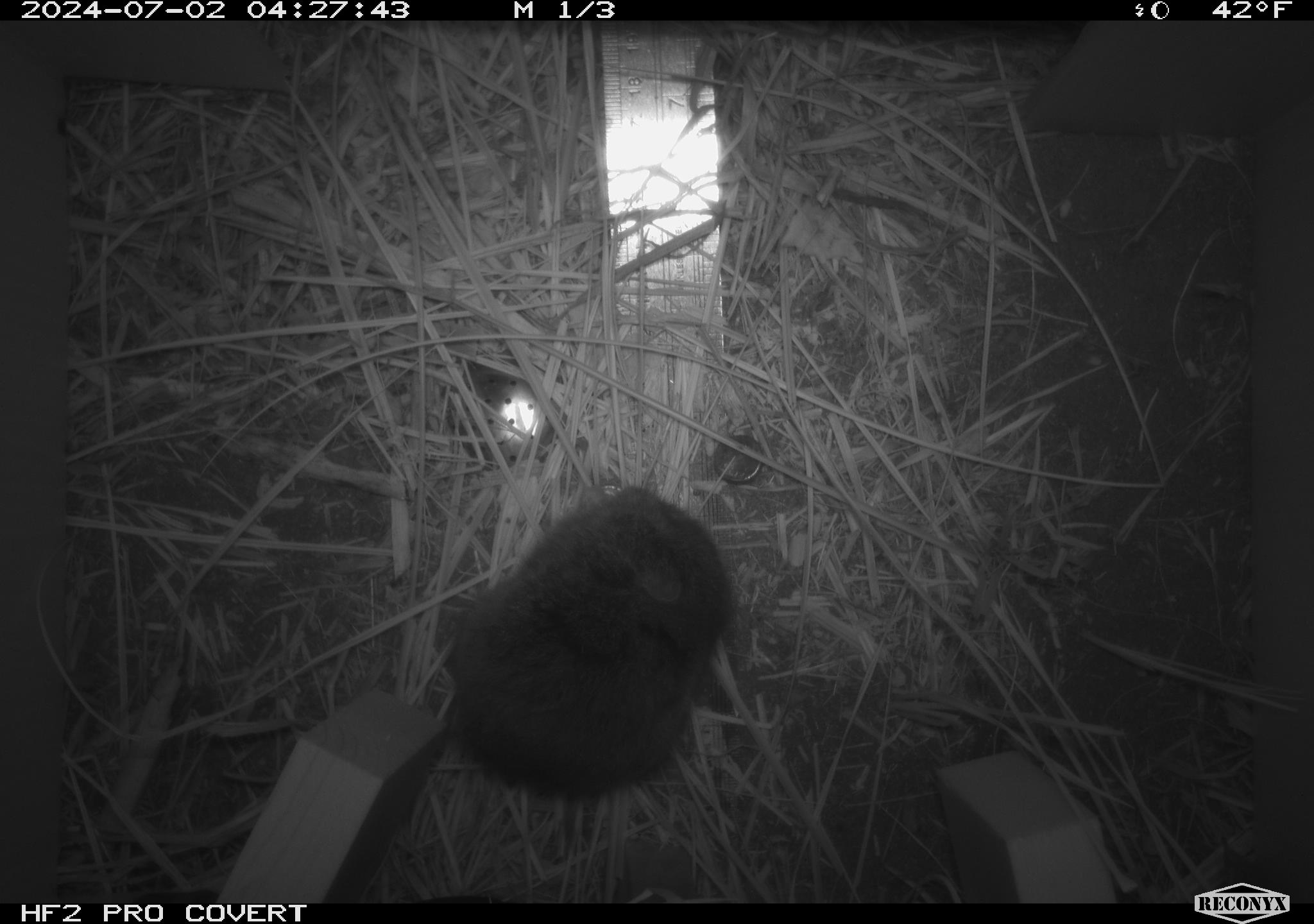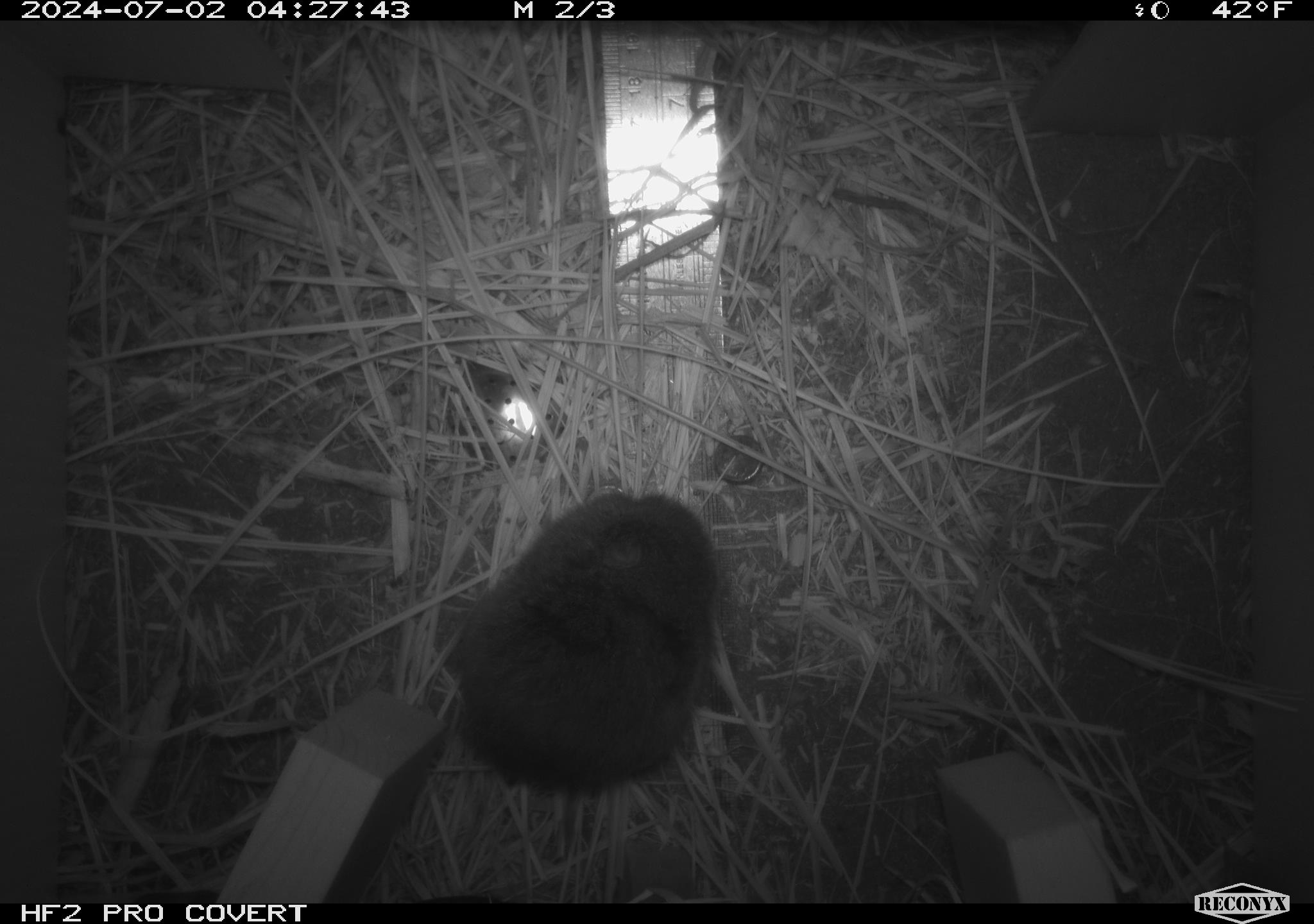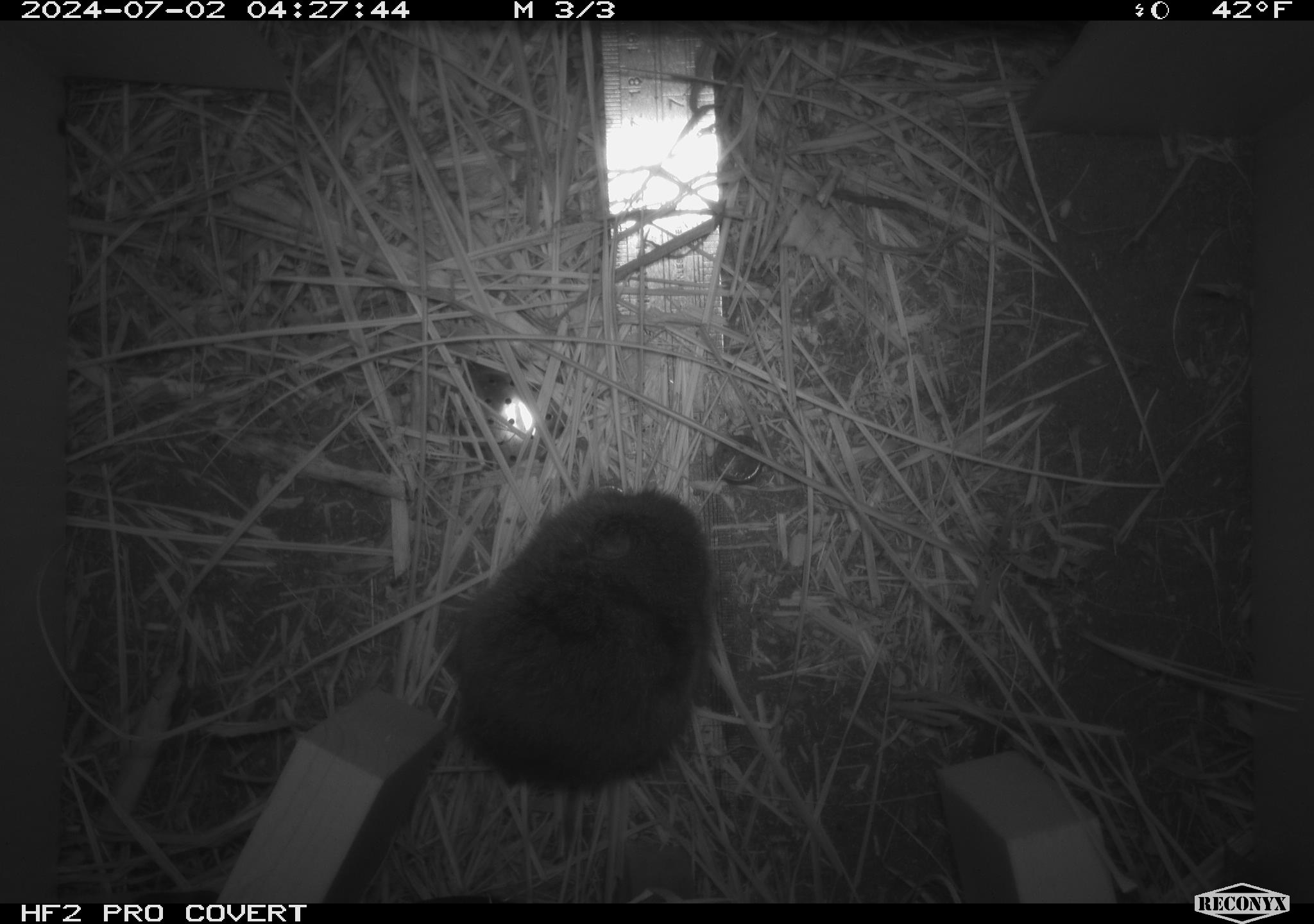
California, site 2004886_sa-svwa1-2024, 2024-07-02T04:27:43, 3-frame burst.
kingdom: Animalia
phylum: Chordata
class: Mammalia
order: Rodentia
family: Cricetidae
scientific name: Arvicolinae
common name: voles, lemmings, and muskrats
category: arvicolinae subfamily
Arvicolinae subfamily (voles, lemmings, and muskrats) (Arvicolinae).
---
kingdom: Animalia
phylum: Arthropoda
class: Malacostraca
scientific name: Malacostraca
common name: amphipods, crabs, isopods, krill, lobsters and shrimps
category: malacostracan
Malacostracan (amphipods, crabs, isopods, krill, lobsters and shrimps) (Malacostraca).